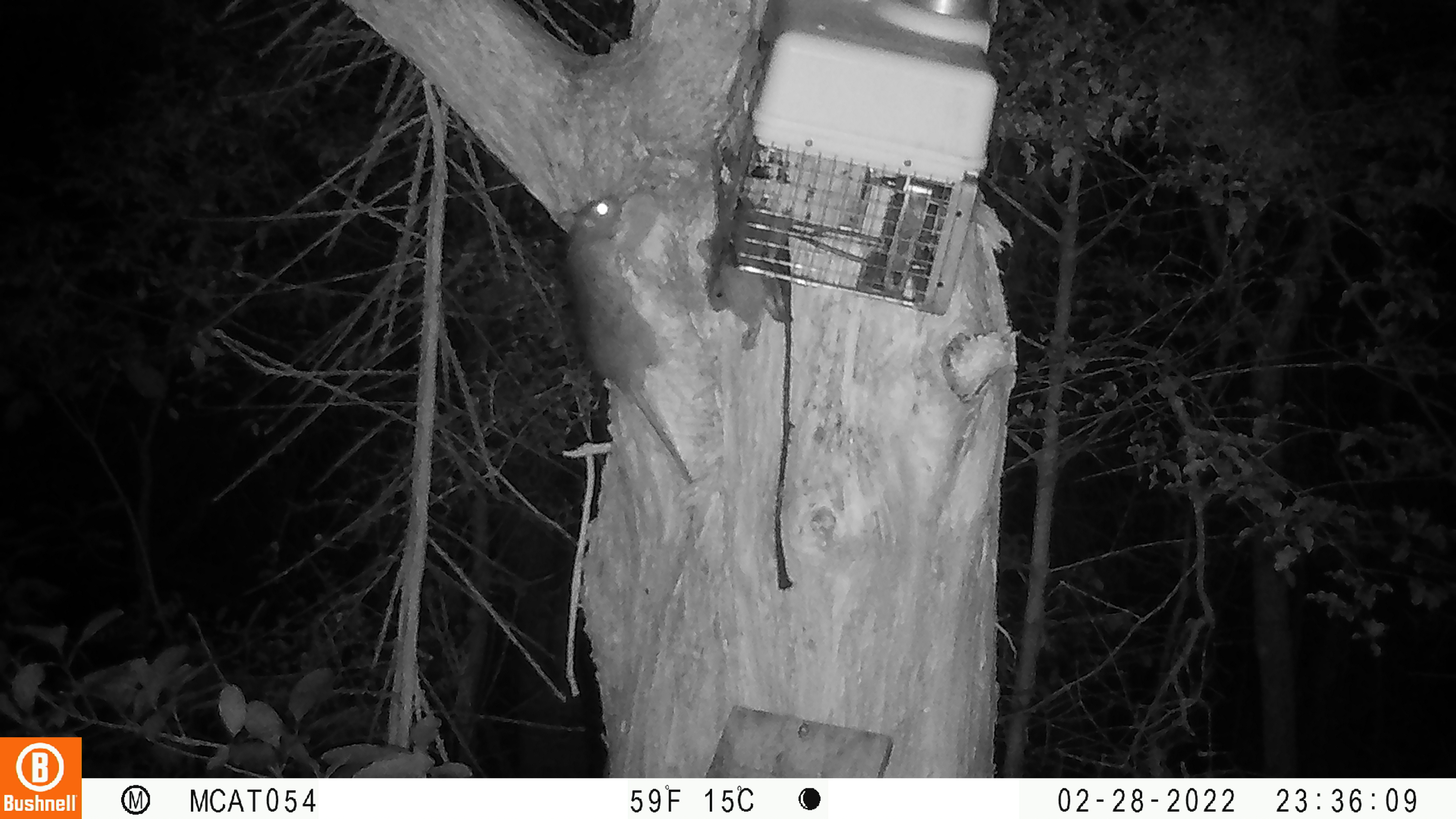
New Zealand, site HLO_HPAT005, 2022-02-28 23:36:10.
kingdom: Animalia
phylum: Chordata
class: Mammalia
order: Rodentia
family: Muridae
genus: Rattus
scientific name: Rattus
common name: rat